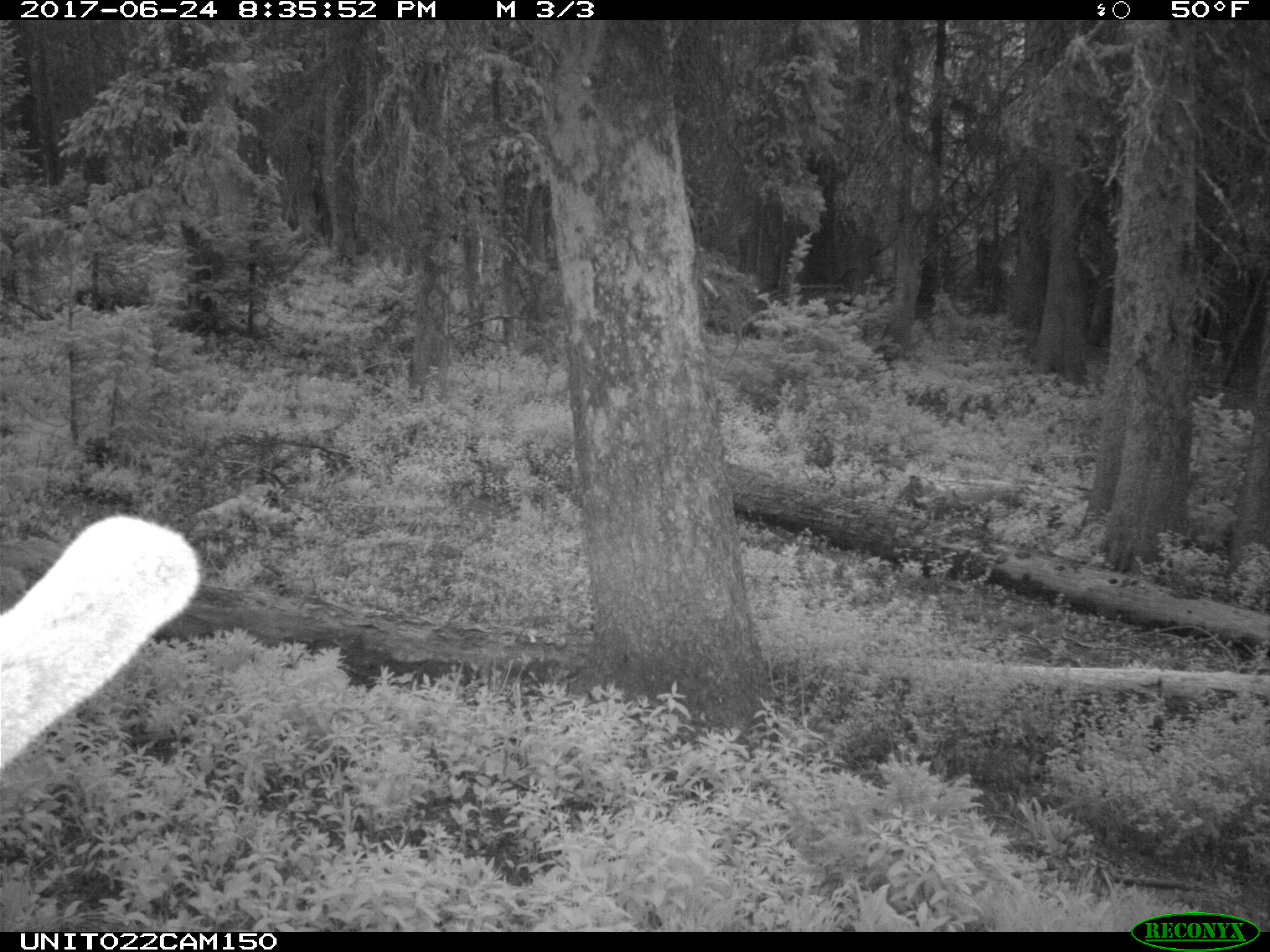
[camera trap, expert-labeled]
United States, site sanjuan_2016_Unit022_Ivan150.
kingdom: Animalia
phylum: Chordata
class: Mammalia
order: Artiodactyla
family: Cervidae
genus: Cervus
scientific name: Cervus elaphus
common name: red deer